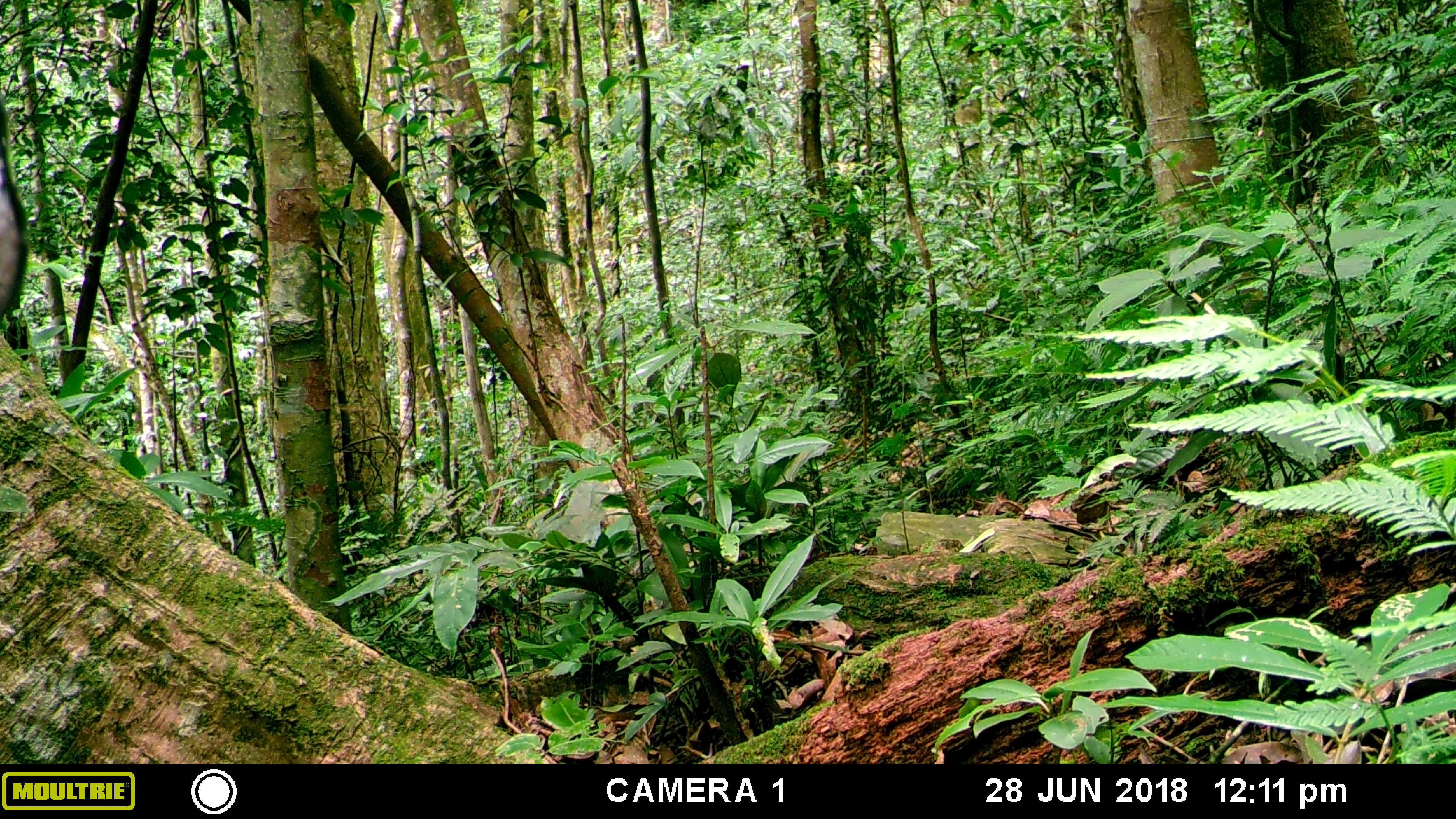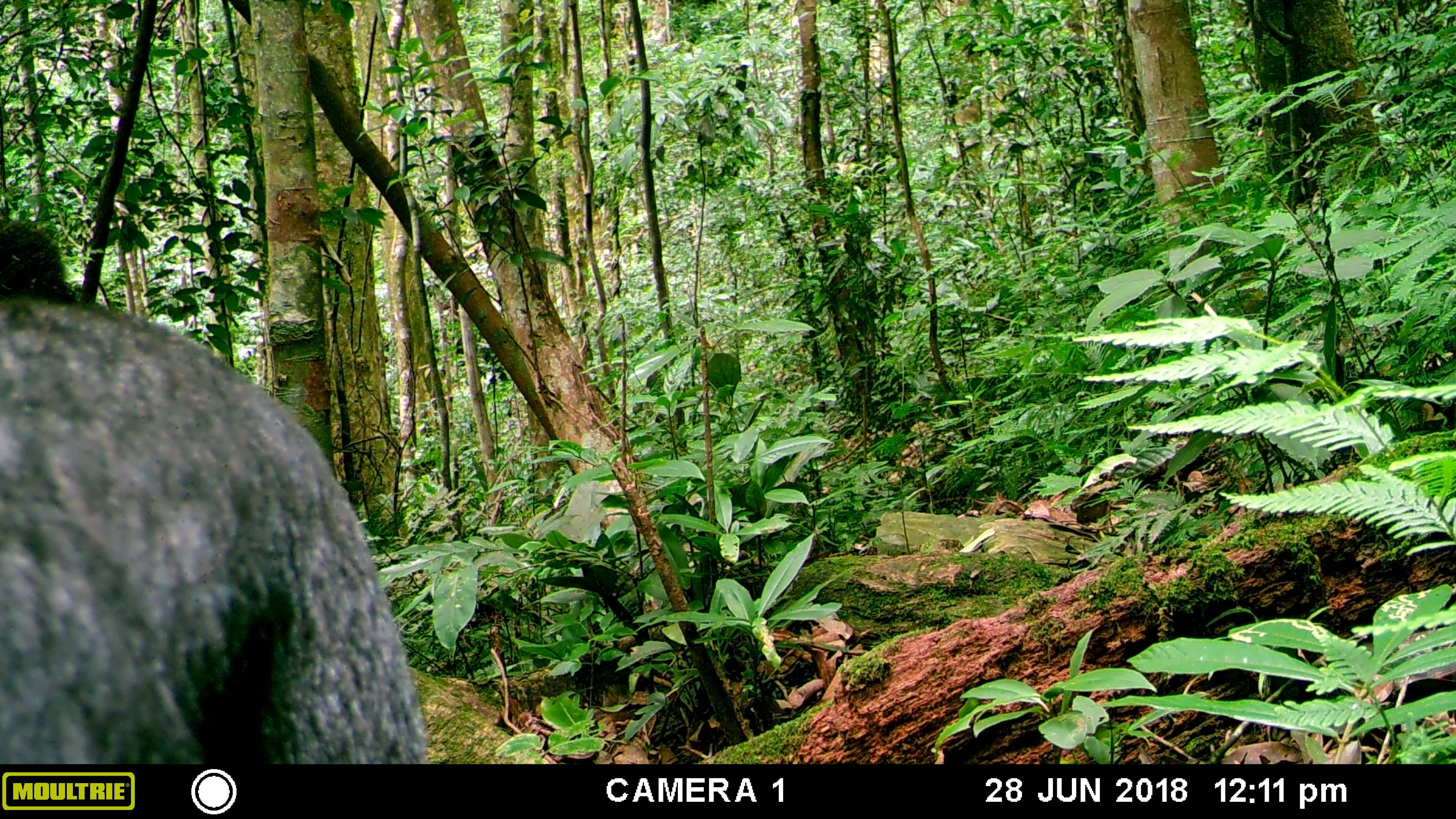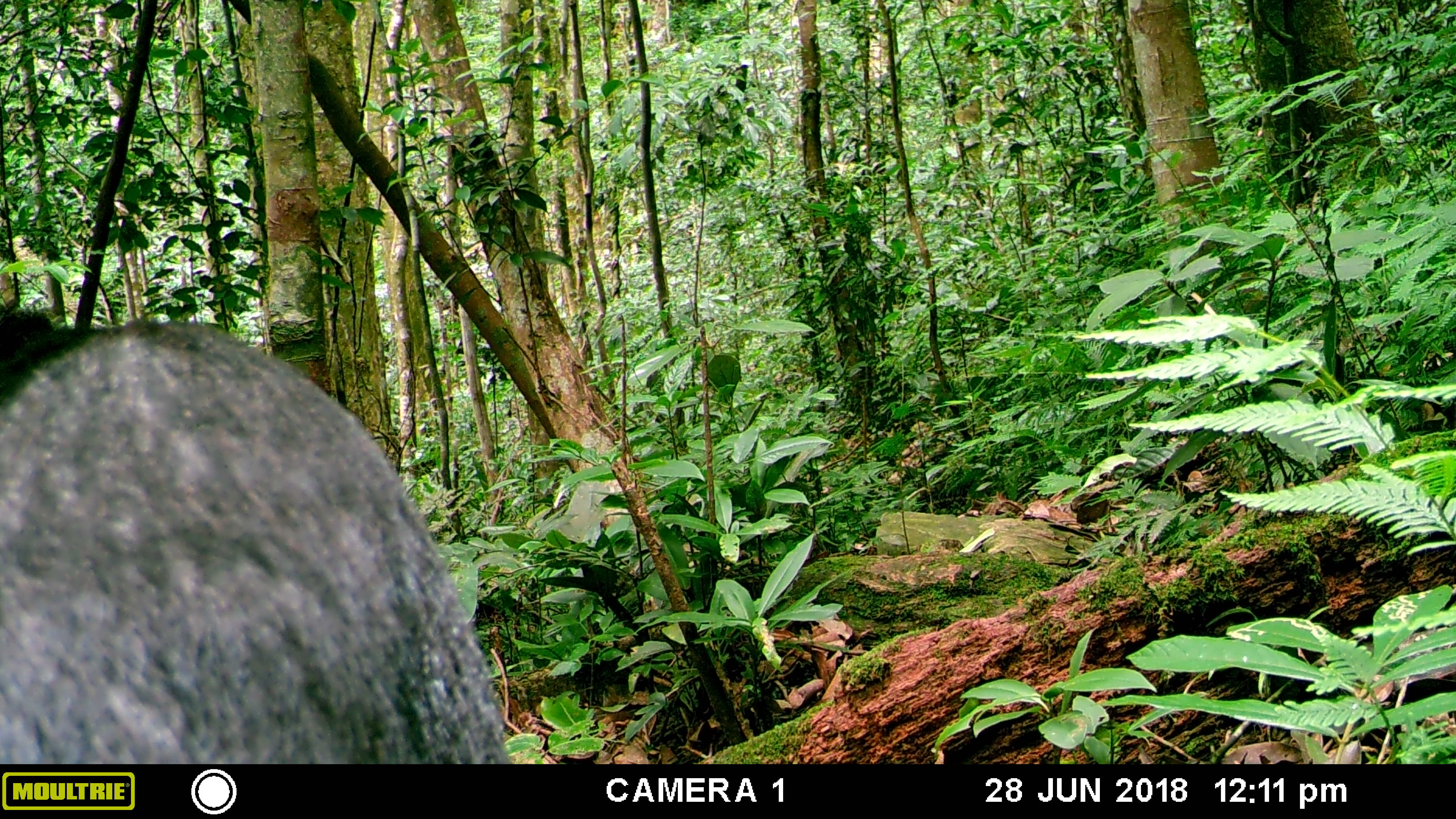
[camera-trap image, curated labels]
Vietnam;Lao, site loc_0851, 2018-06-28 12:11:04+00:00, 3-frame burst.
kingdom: Animalia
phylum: Chordata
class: Mammalia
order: Artiodactyla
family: Bovidae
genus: Capricornis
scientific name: Capricornis sumatraensis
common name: chinese serow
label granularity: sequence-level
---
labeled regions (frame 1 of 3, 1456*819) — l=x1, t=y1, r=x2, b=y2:
chinese serow: l=0, t=98, r=29, b=360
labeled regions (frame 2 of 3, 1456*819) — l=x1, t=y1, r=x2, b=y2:
chinese serow: l=0, t=215, r=430, b=762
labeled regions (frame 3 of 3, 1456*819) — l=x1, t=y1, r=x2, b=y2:
chinese serow: l=0, t=308, r=508, b=762